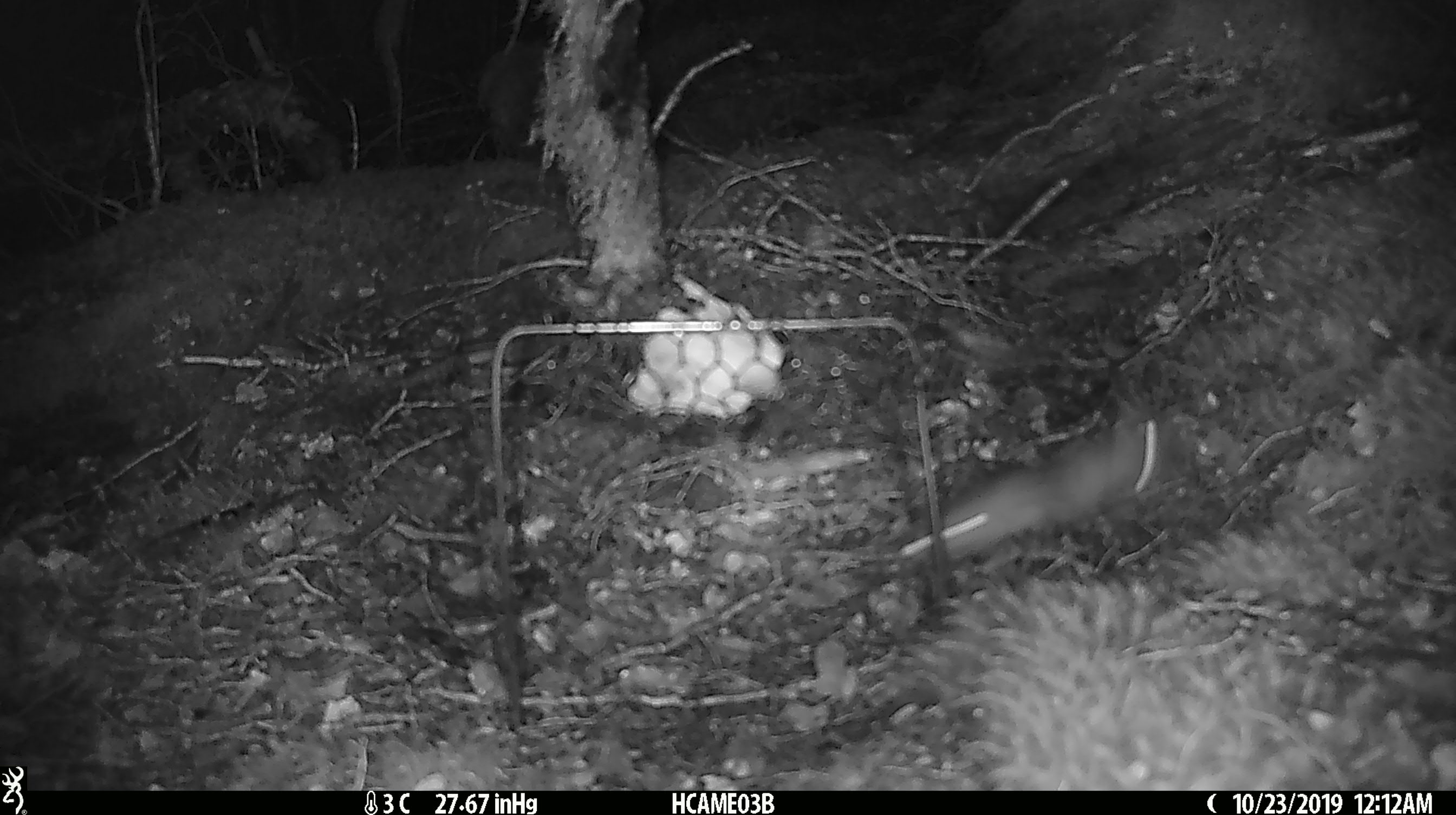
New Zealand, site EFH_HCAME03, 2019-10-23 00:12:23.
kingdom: Animalia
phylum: Chordata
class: Mammalia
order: Rodentia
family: Muridae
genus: Mus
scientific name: Mus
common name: mouse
Mouse (Mus).